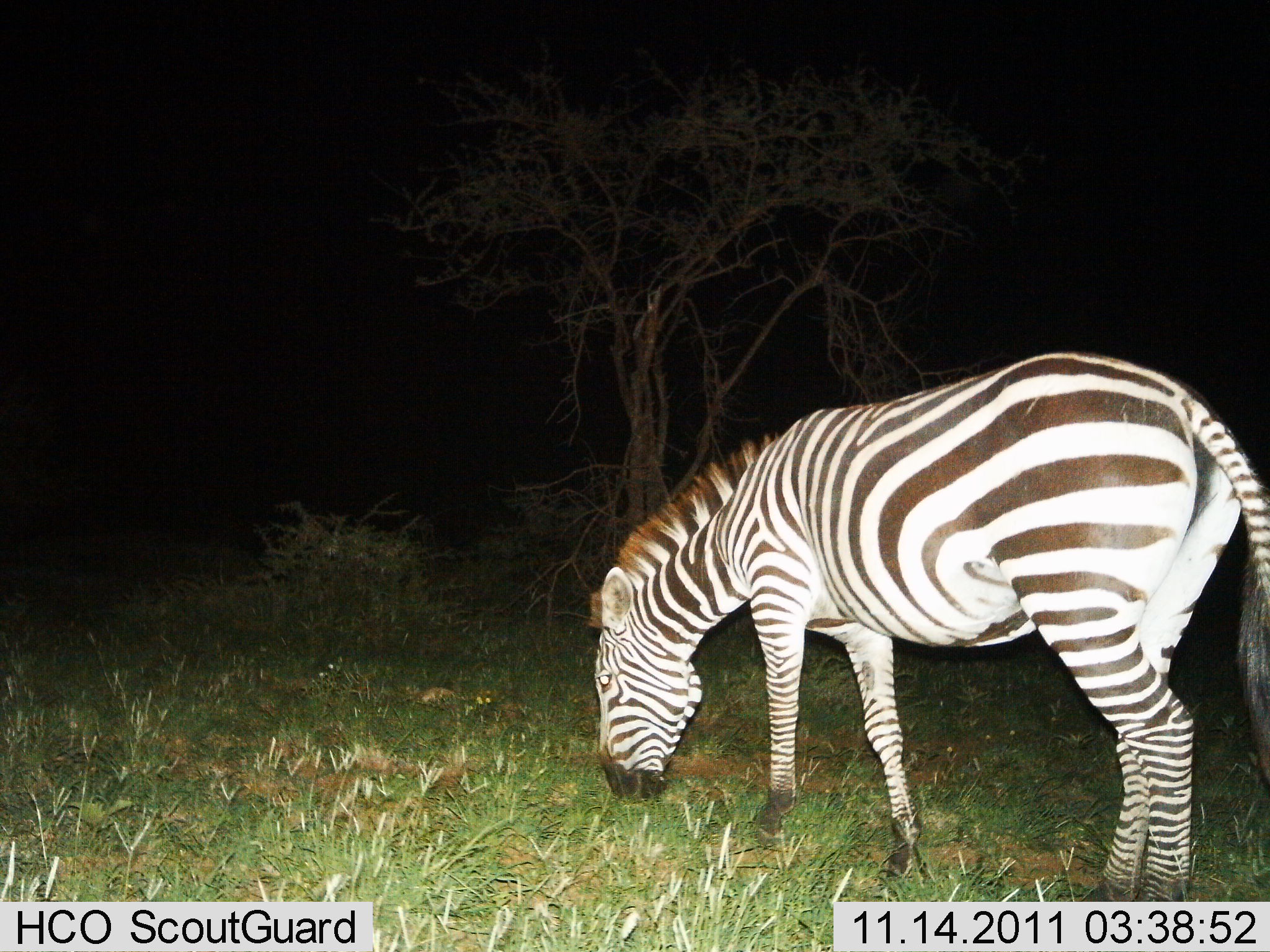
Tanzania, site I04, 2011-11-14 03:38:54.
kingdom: Animalia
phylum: Chordata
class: Mammalia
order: Perissodactyla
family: Equidae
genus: Equus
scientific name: Equus quagga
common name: plains zebra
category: zebra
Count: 1.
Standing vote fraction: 17%.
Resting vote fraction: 0%.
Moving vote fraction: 0%.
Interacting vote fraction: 0%.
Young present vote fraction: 0%.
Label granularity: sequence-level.